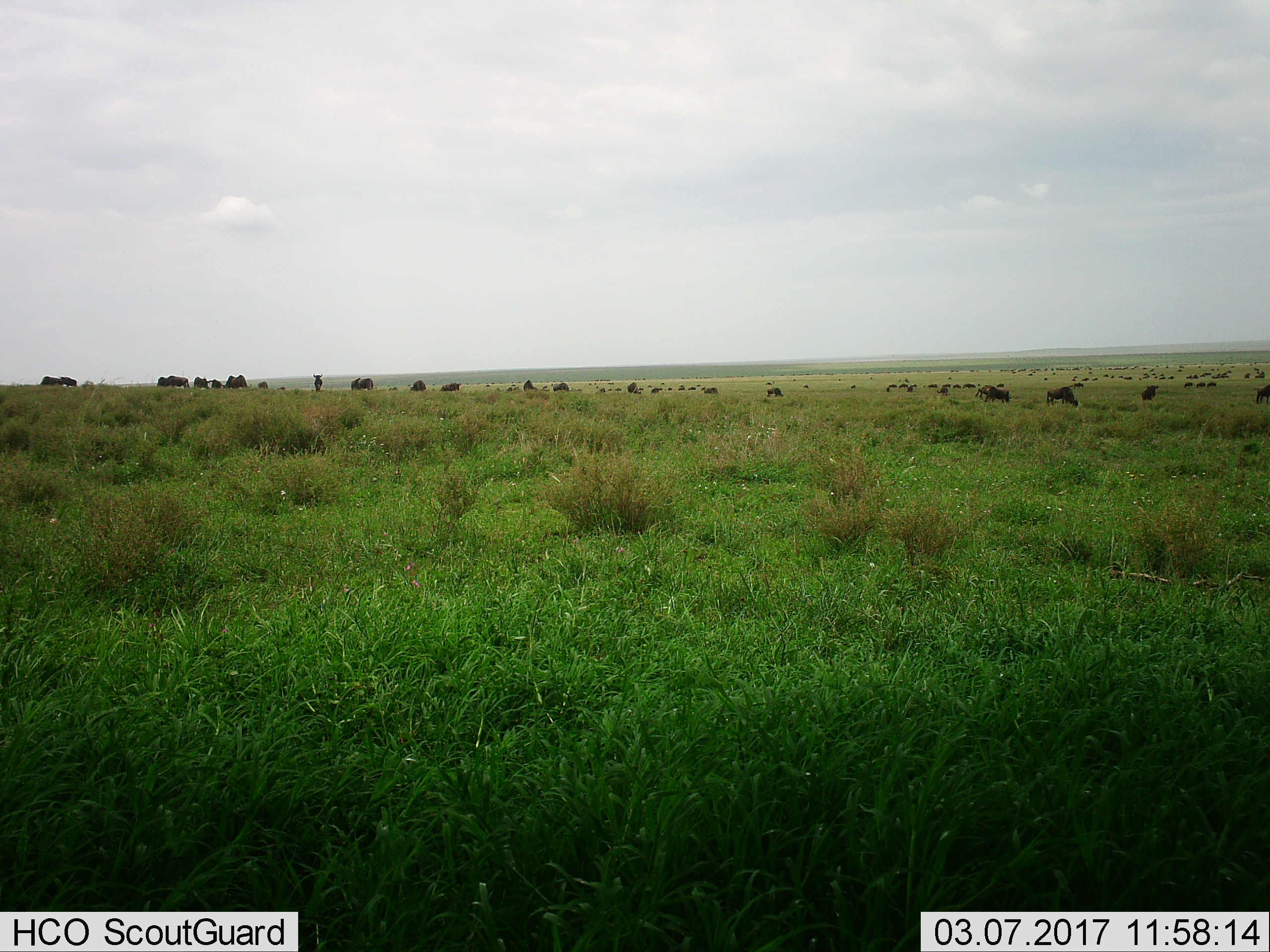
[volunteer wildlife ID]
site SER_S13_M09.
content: unidentified animal